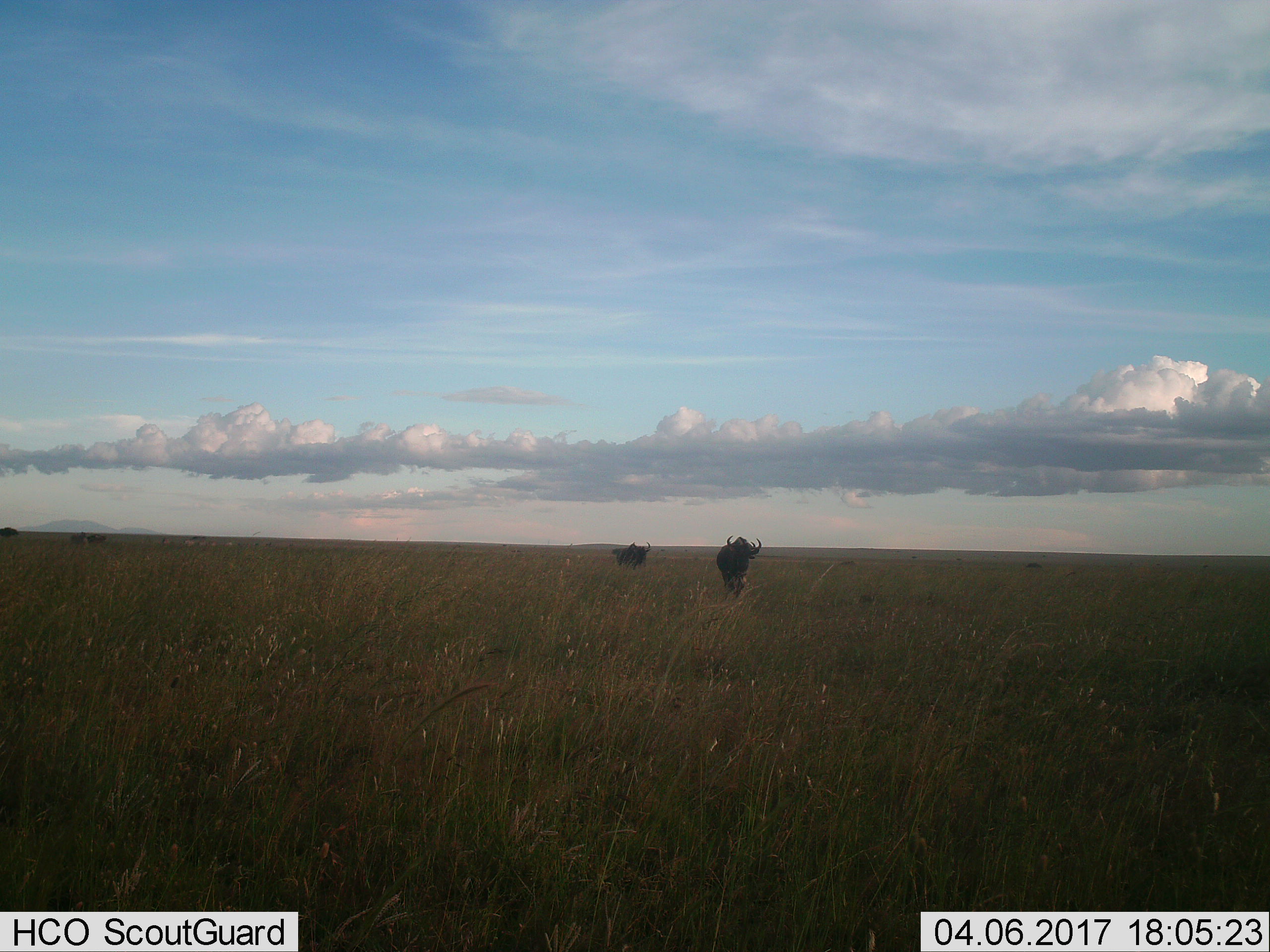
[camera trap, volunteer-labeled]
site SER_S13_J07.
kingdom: Animalia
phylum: Chordata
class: Mammalia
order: Artiodactyla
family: Bovidae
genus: Connochaetes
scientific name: Connochaetes taurinus taurinus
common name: blue wildebeest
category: wildebeestblue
Wildebeestblue (blue wildebeest) (Connochaetes taurinus taurinus), count 2. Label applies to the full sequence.